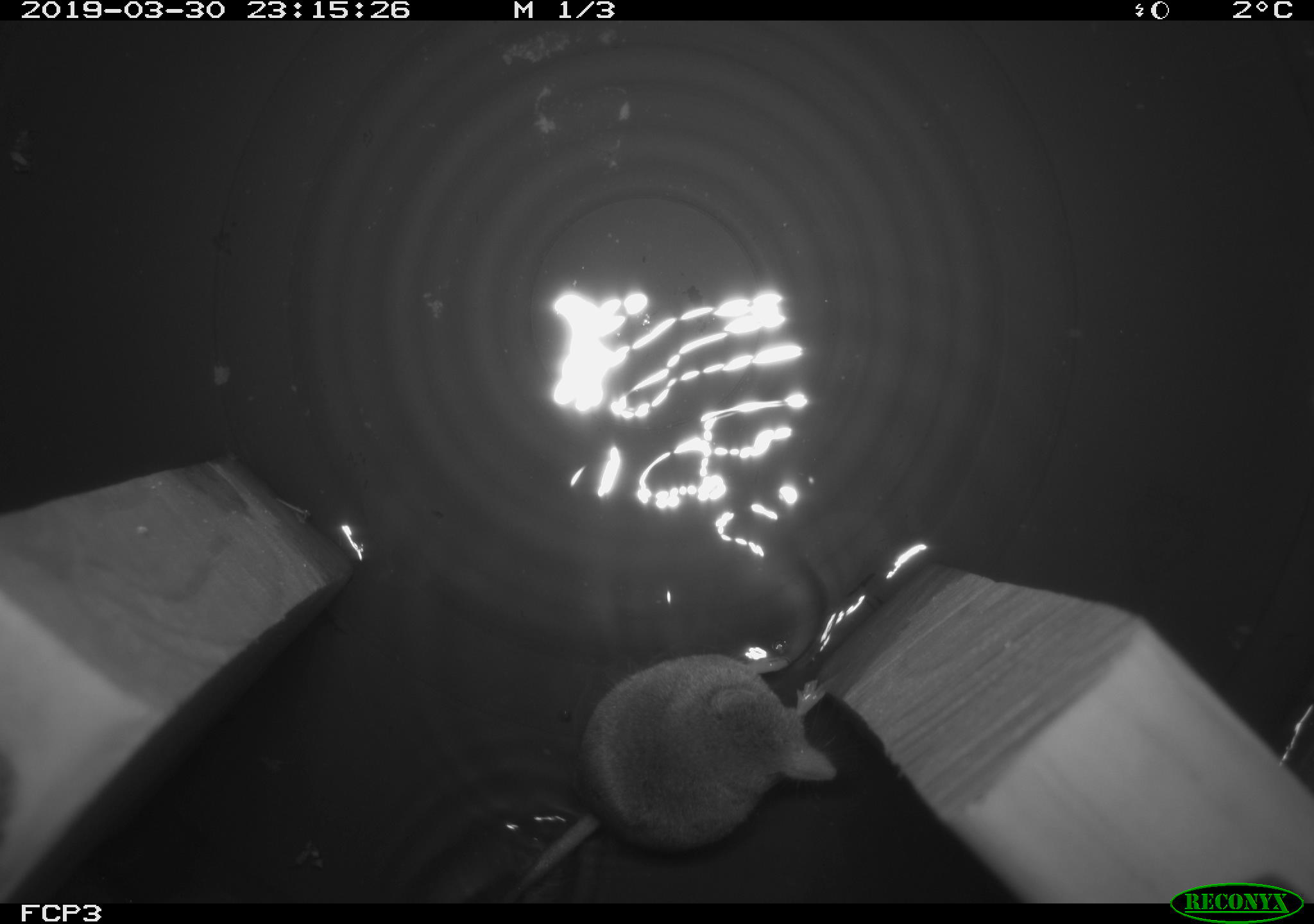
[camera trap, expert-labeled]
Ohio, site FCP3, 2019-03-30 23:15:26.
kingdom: Animalia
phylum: Chordata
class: Mammalia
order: Eulipotyphla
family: Soricidae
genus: Sorex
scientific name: Sorex cinereus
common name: masked shrew